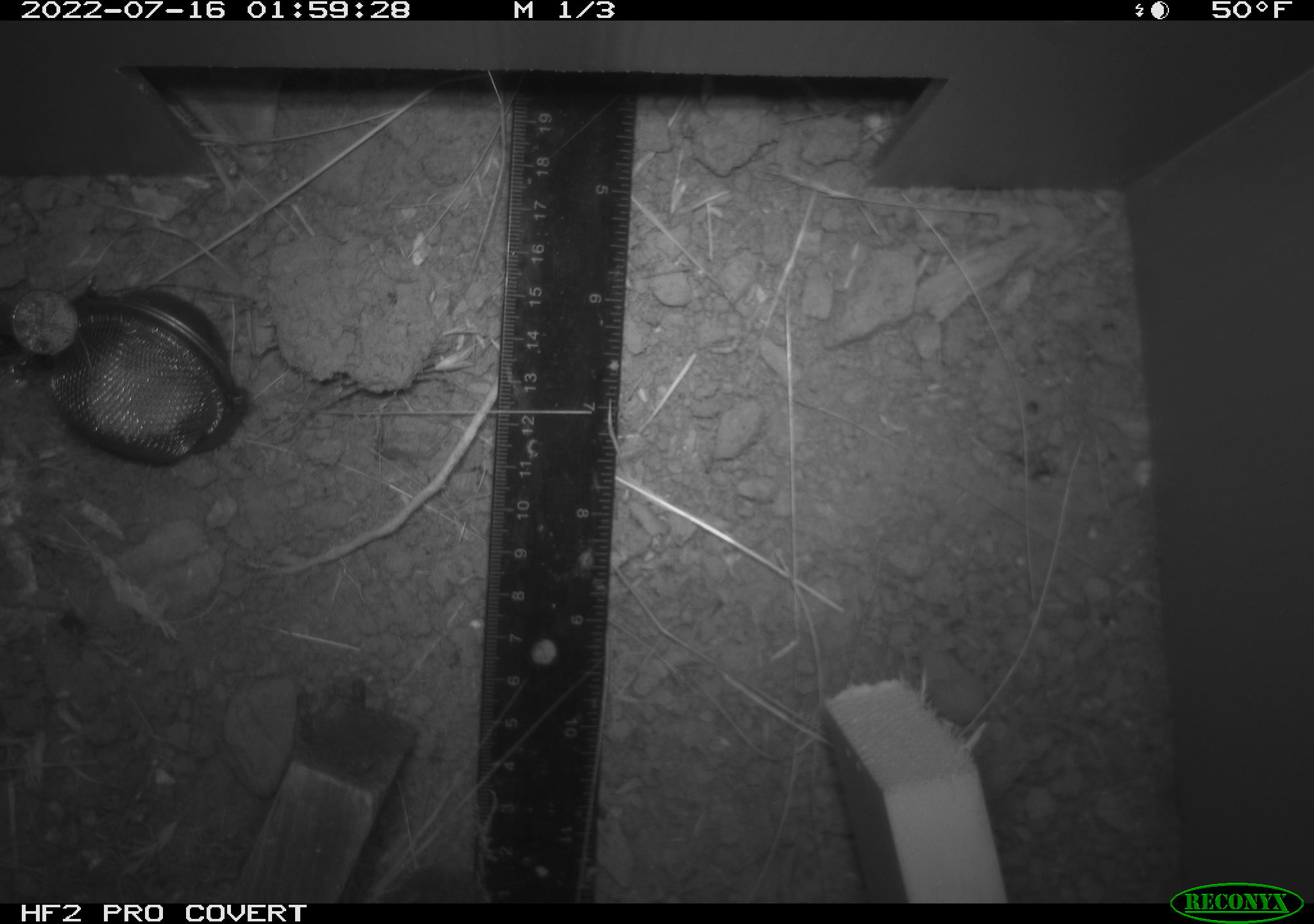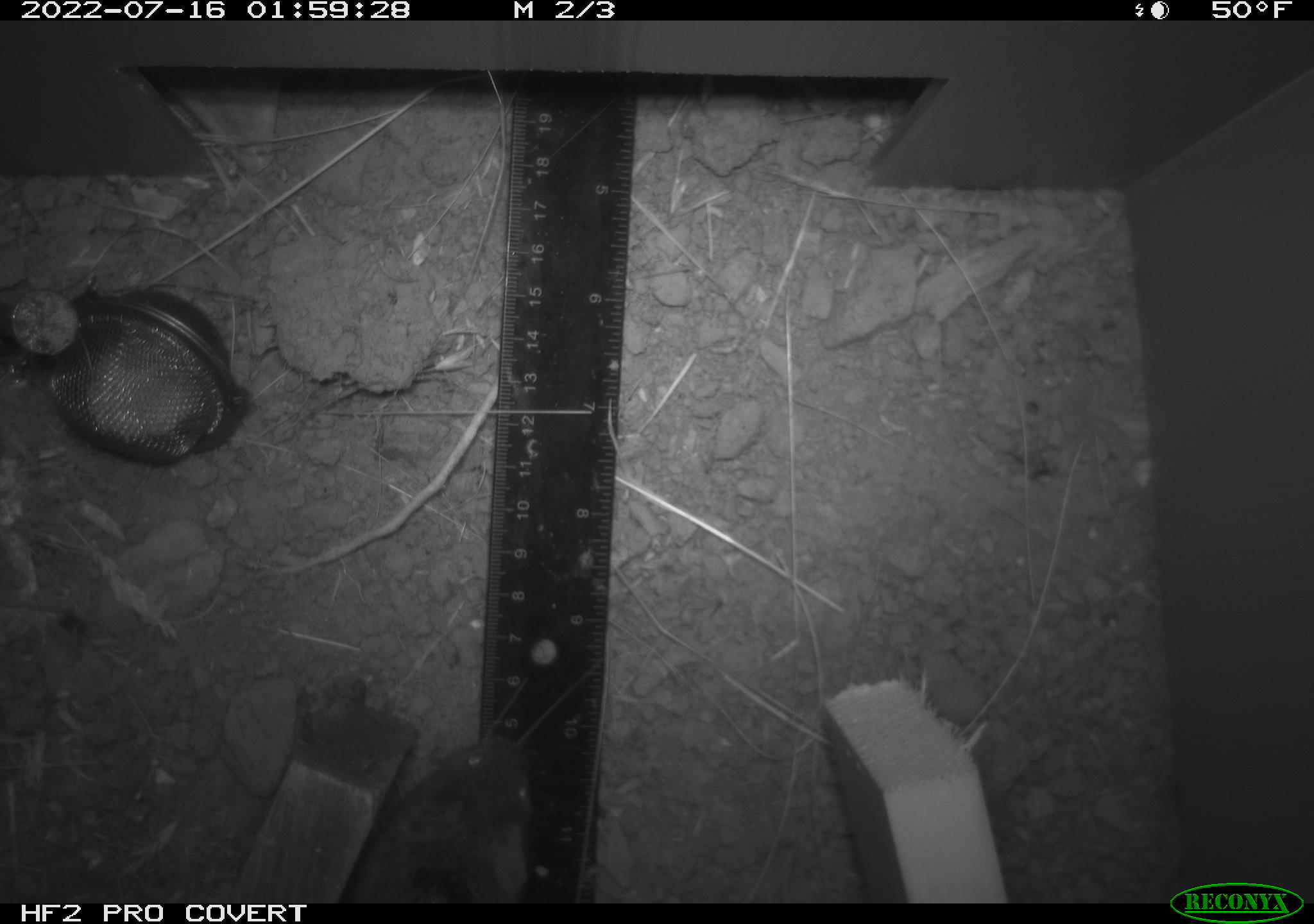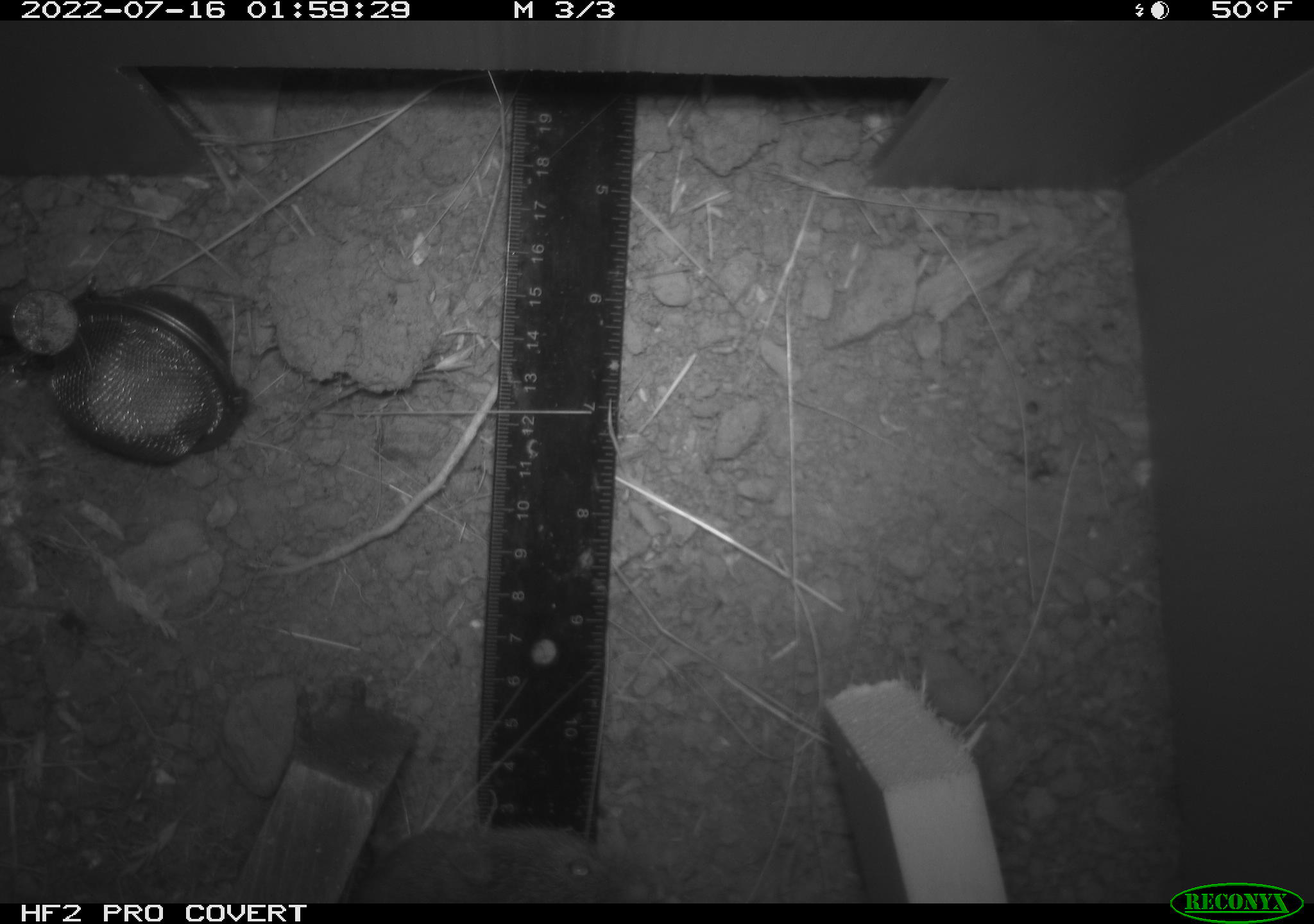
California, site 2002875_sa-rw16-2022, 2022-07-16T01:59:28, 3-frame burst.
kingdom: Animalia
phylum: Chordata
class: Mammalia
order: Rodentia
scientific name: Rodentia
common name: mouse species